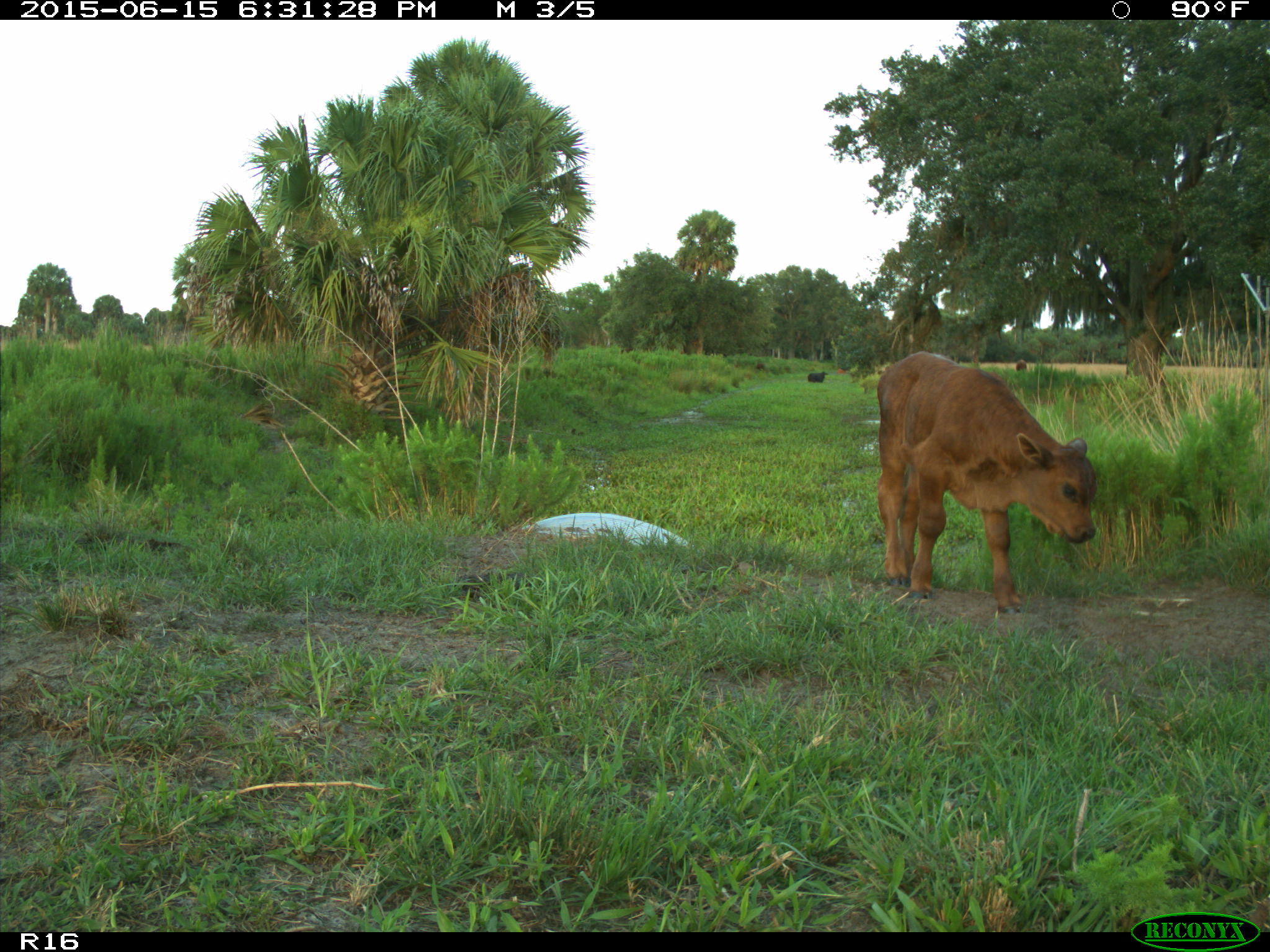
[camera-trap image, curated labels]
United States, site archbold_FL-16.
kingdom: Animalia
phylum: Chordata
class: Mammalia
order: Artiodactyla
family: Bovidae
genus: Bos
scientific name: Bos taurus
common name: domestic cow